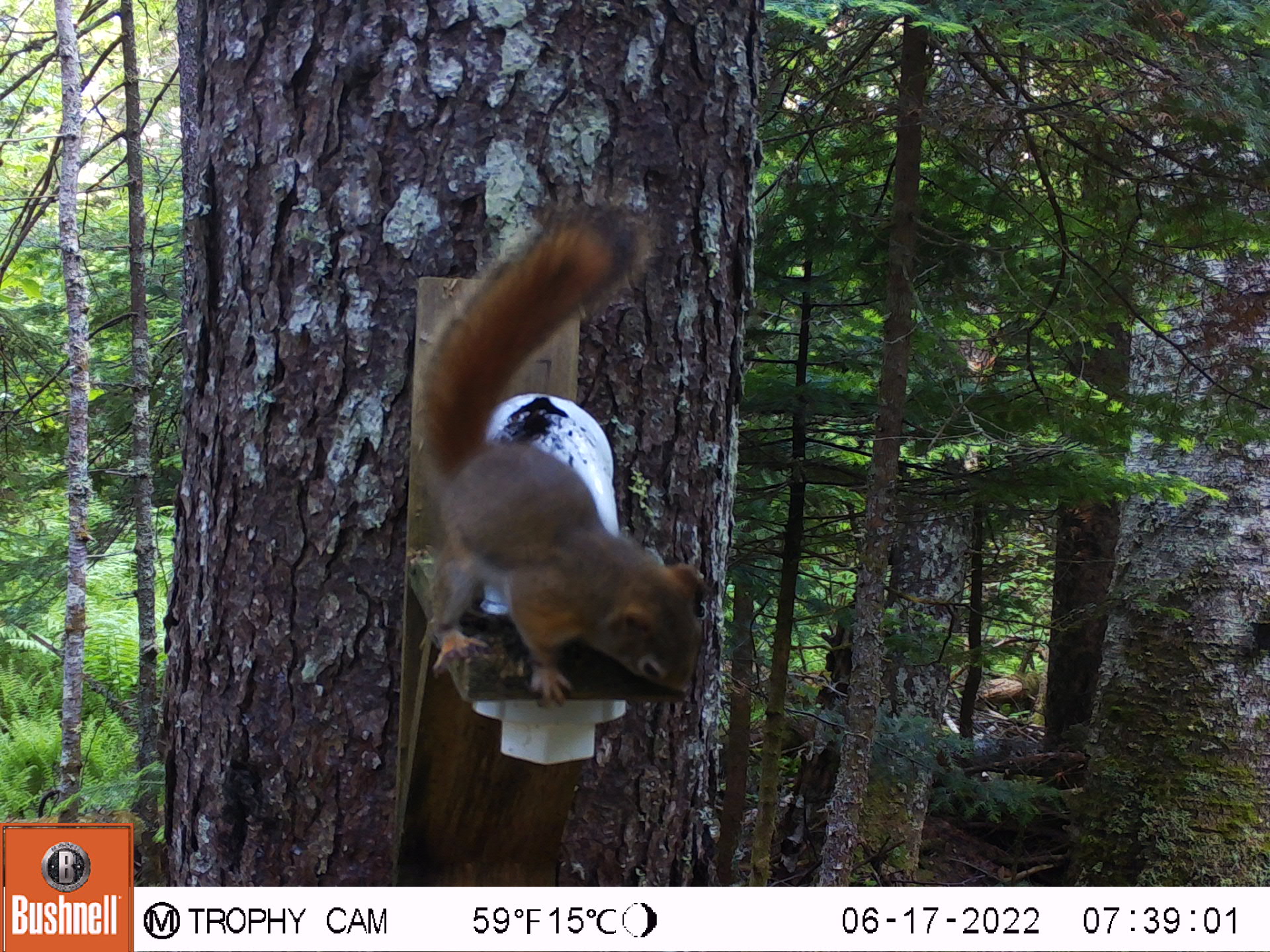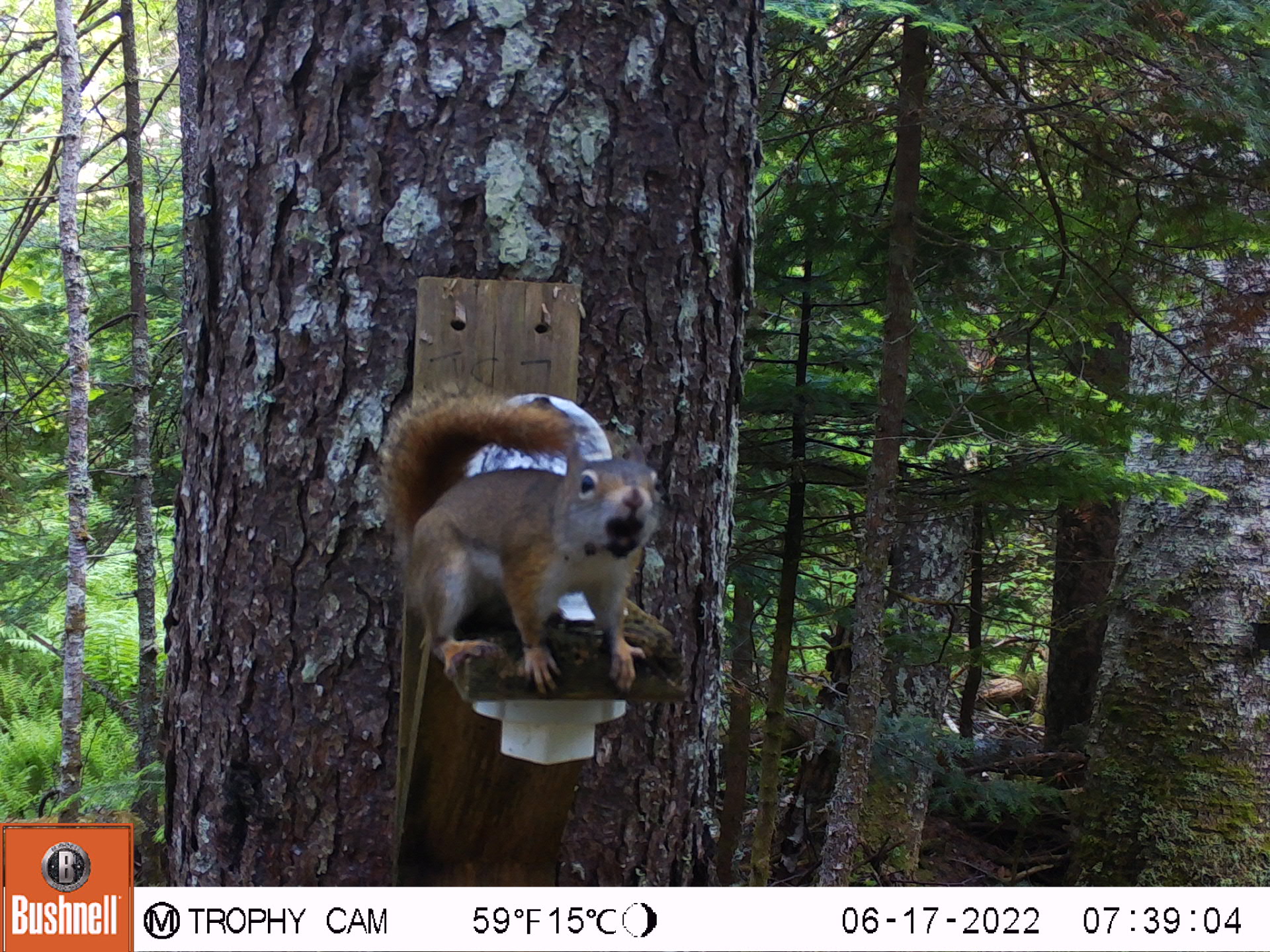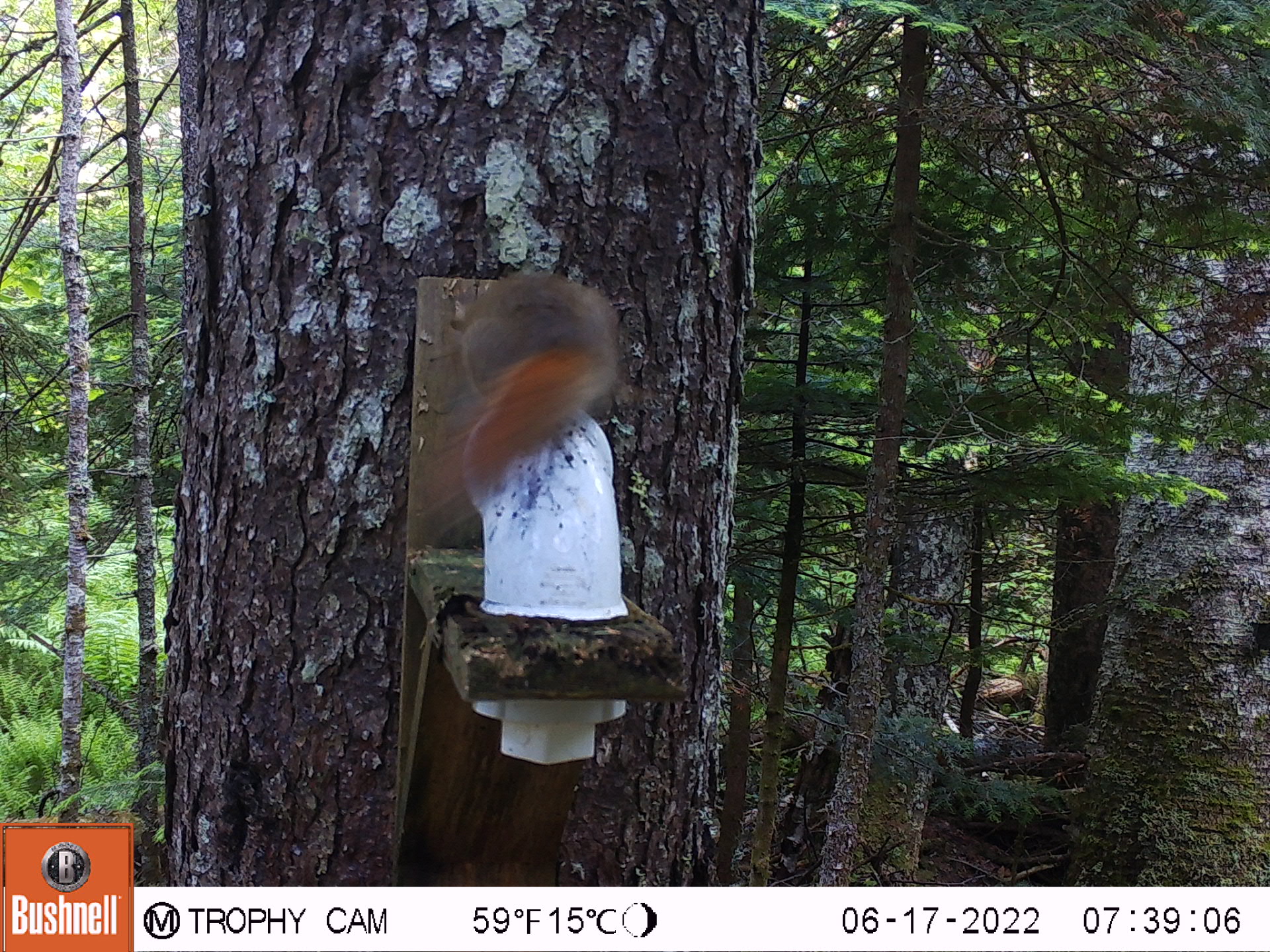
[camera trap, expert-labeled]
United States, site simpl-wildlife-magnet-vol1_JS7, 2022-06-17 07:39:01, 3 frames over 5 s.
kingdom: Animalia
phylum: Chordata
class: Mammalia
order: Rodentia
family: Sciuridae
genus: Tamiasciurus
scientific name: Tamiasciurus hudsonicus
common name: red squirrel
Red squirrel (Tamiasciurus hudsonicus).